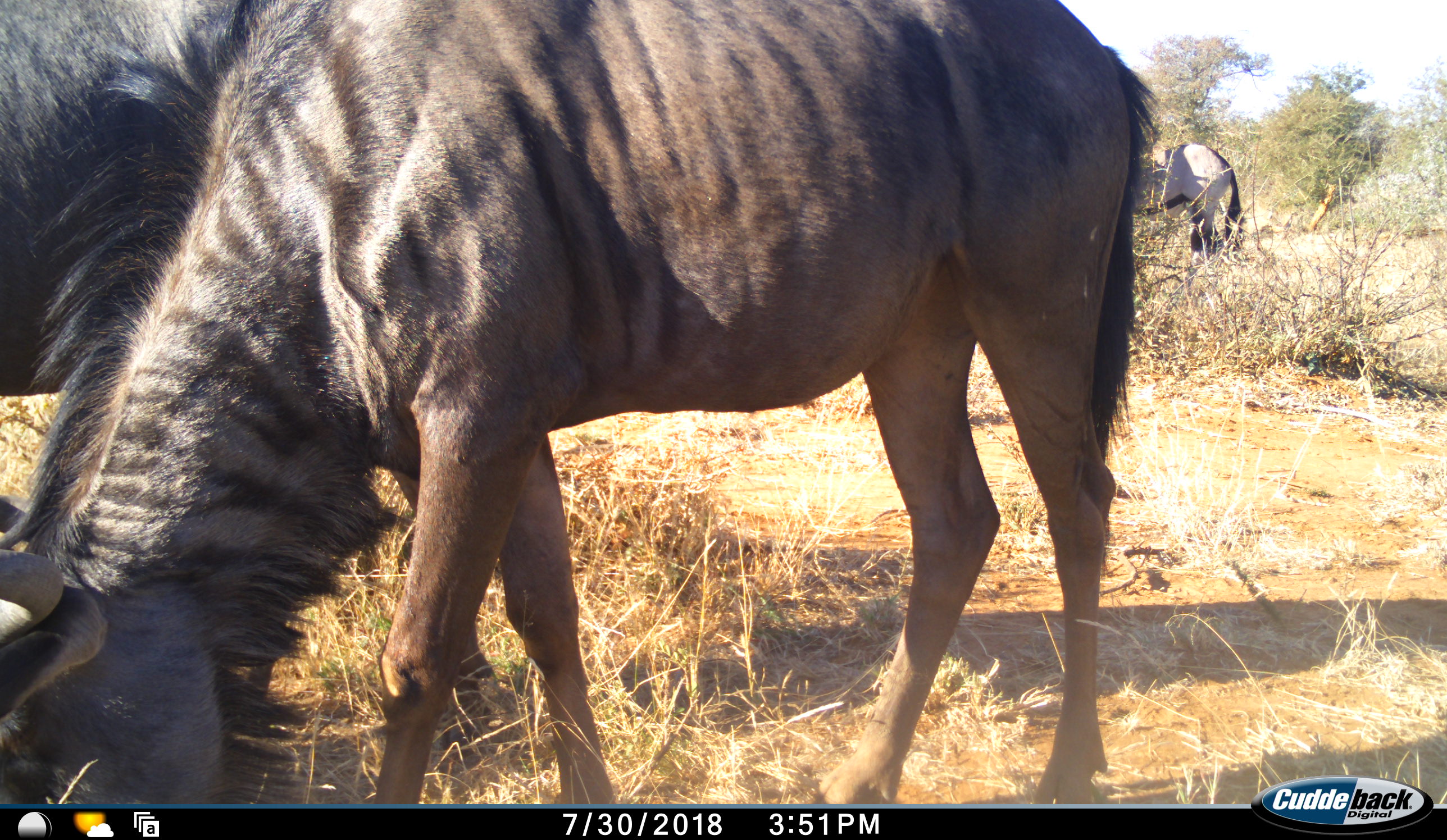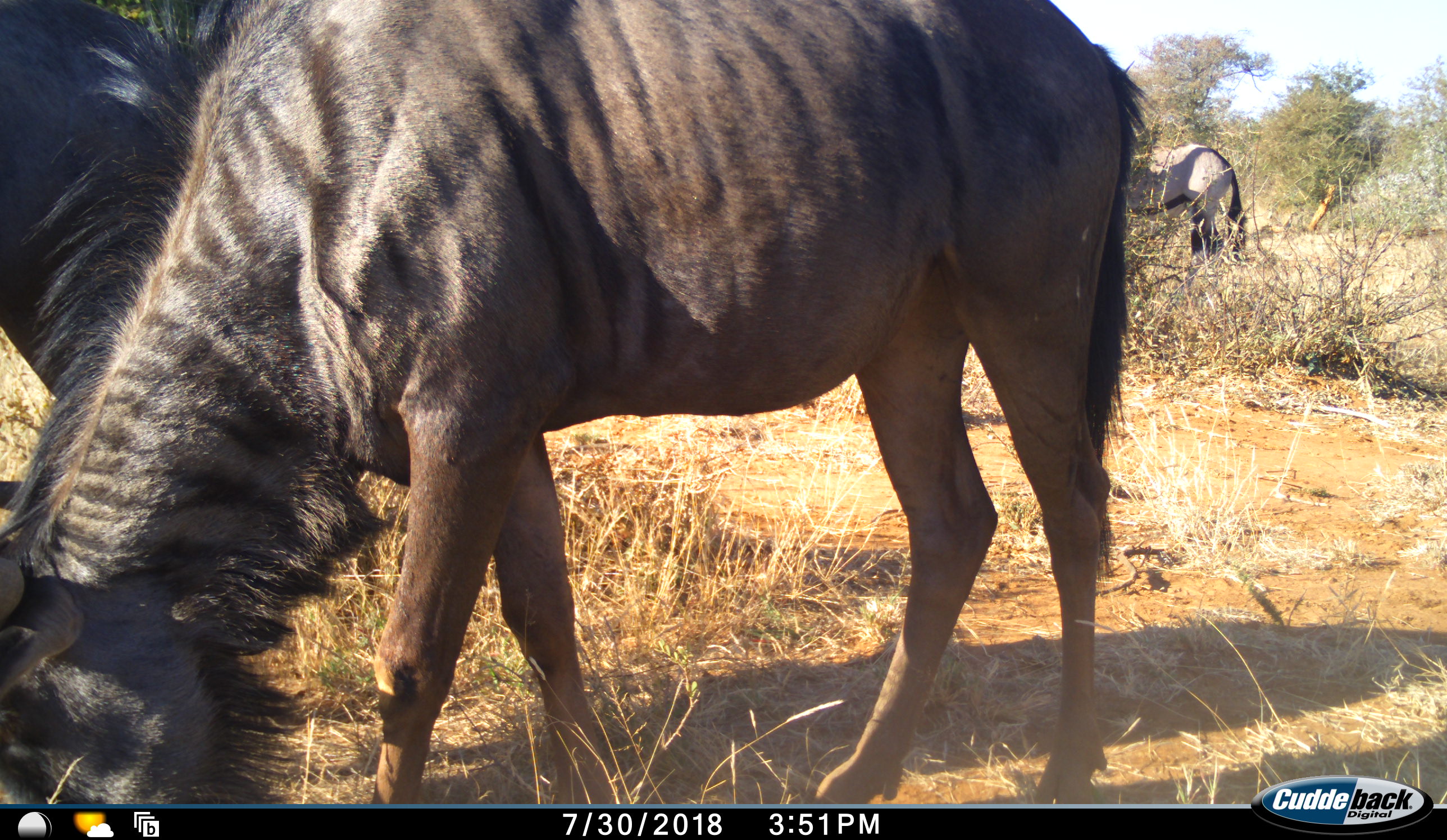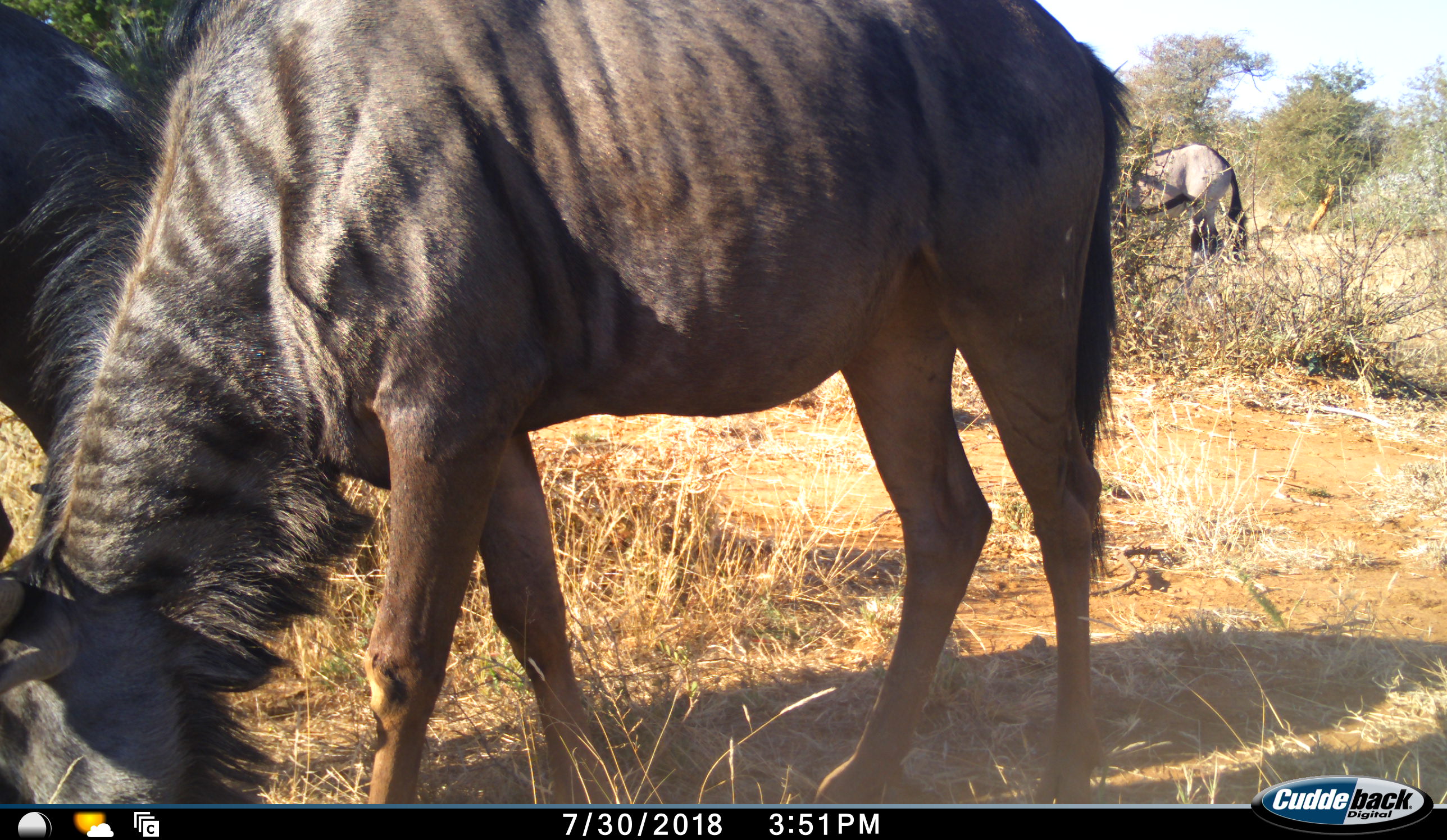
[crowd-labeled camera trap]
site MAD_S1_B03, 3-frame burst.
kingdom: Animalia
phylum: Chordata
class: Mammalia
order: Artiodactyla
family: Bovidae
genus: Oryx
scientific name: Oryx gazella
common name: gemsbok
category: oryx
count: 1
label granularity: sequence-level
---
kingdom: Animalia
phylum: Chordata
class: Mammalia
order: Artiodactyla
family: Bovidae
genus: Connochaetes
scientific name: Connochaetes taurinus taurinus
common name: blue wildebeest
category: wildebeestblue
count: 2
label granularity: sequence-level